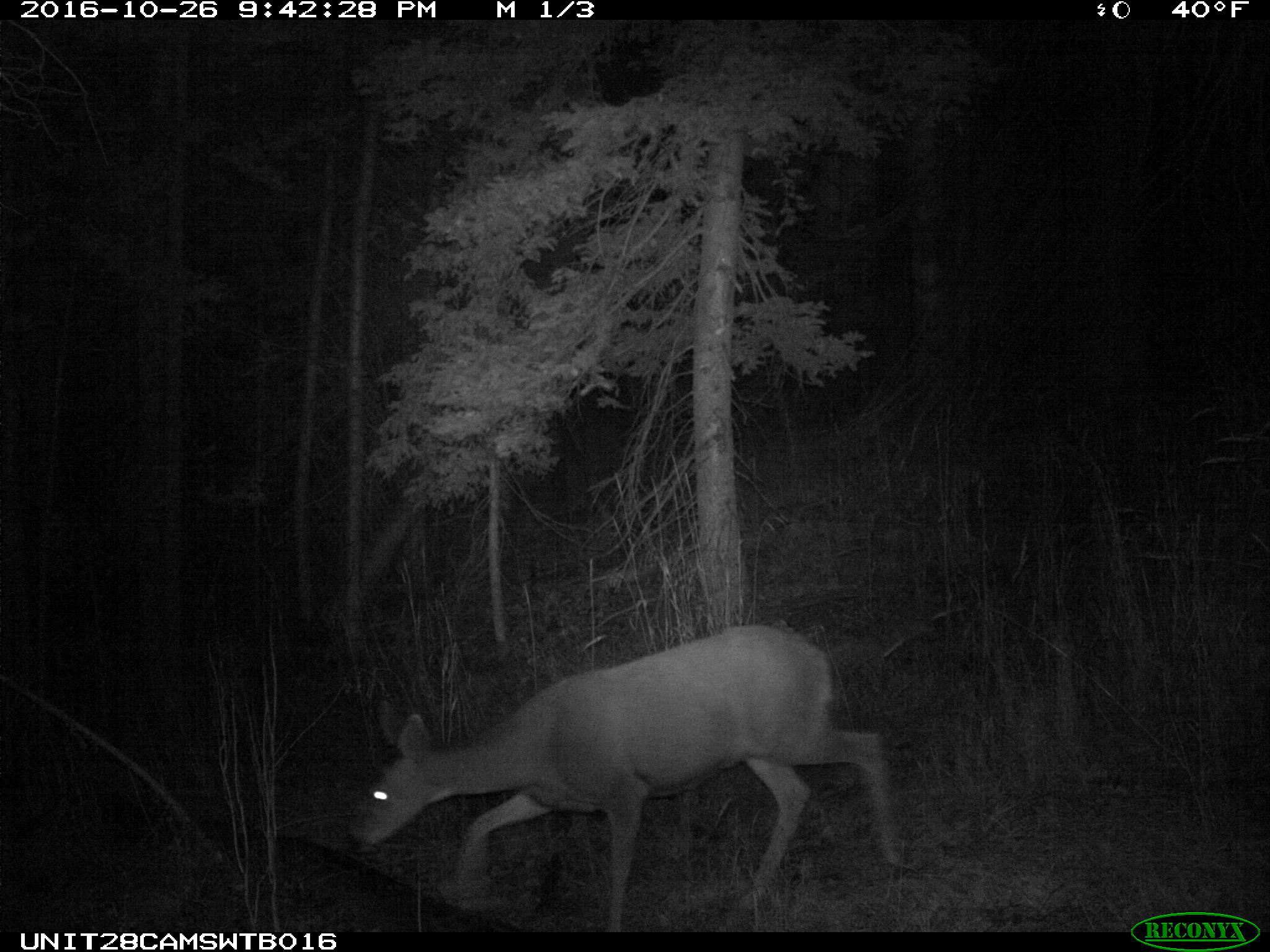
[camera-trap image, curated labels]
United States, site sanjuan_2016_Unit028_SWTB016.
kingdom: Animalia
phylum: Chordata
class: Mammalia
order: Artiodactyla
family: Cervidae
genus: Odocoileus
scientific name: Odocoileus hemionus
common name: mule deer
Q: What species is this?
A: Odocoileus hemionus (mule deer).